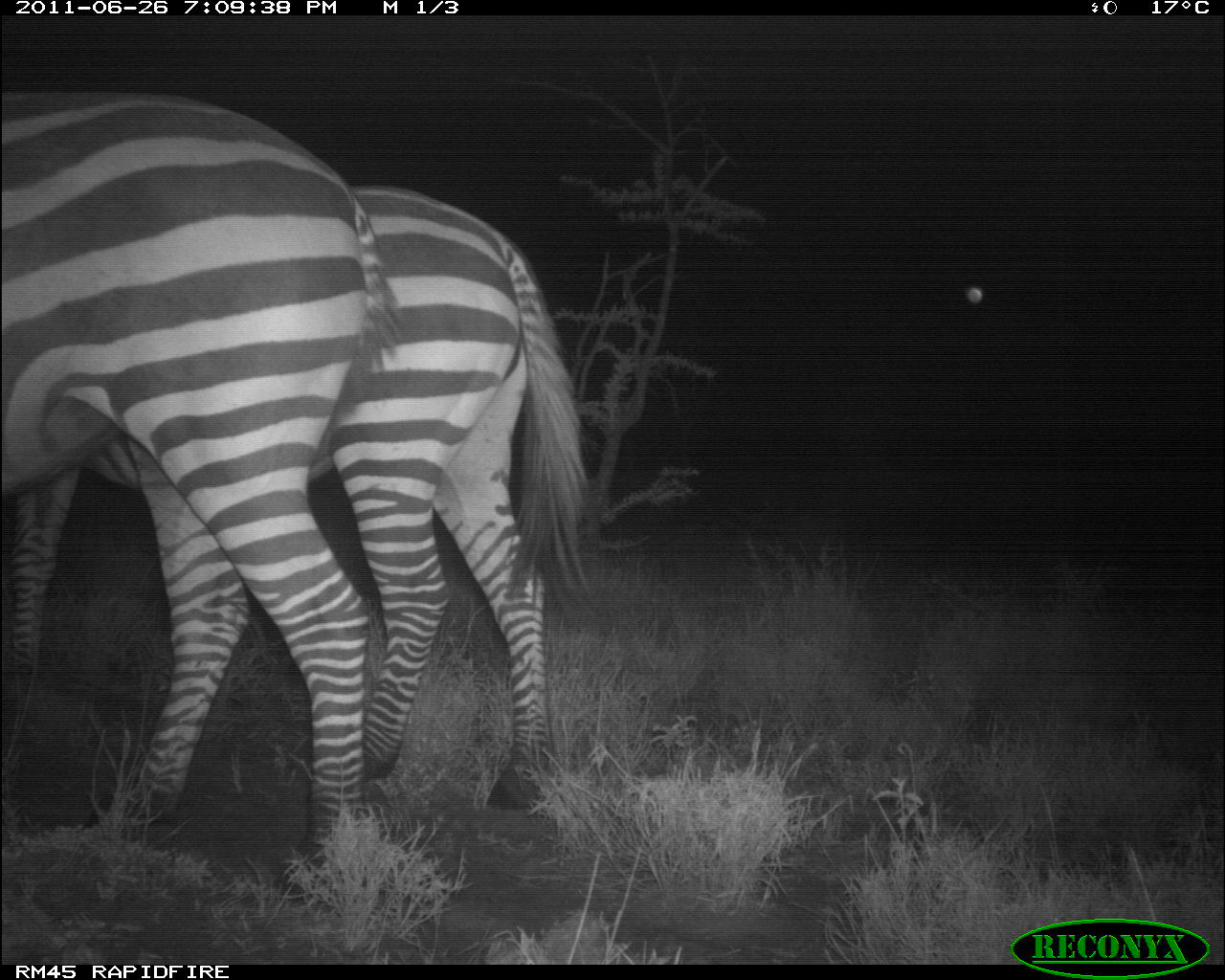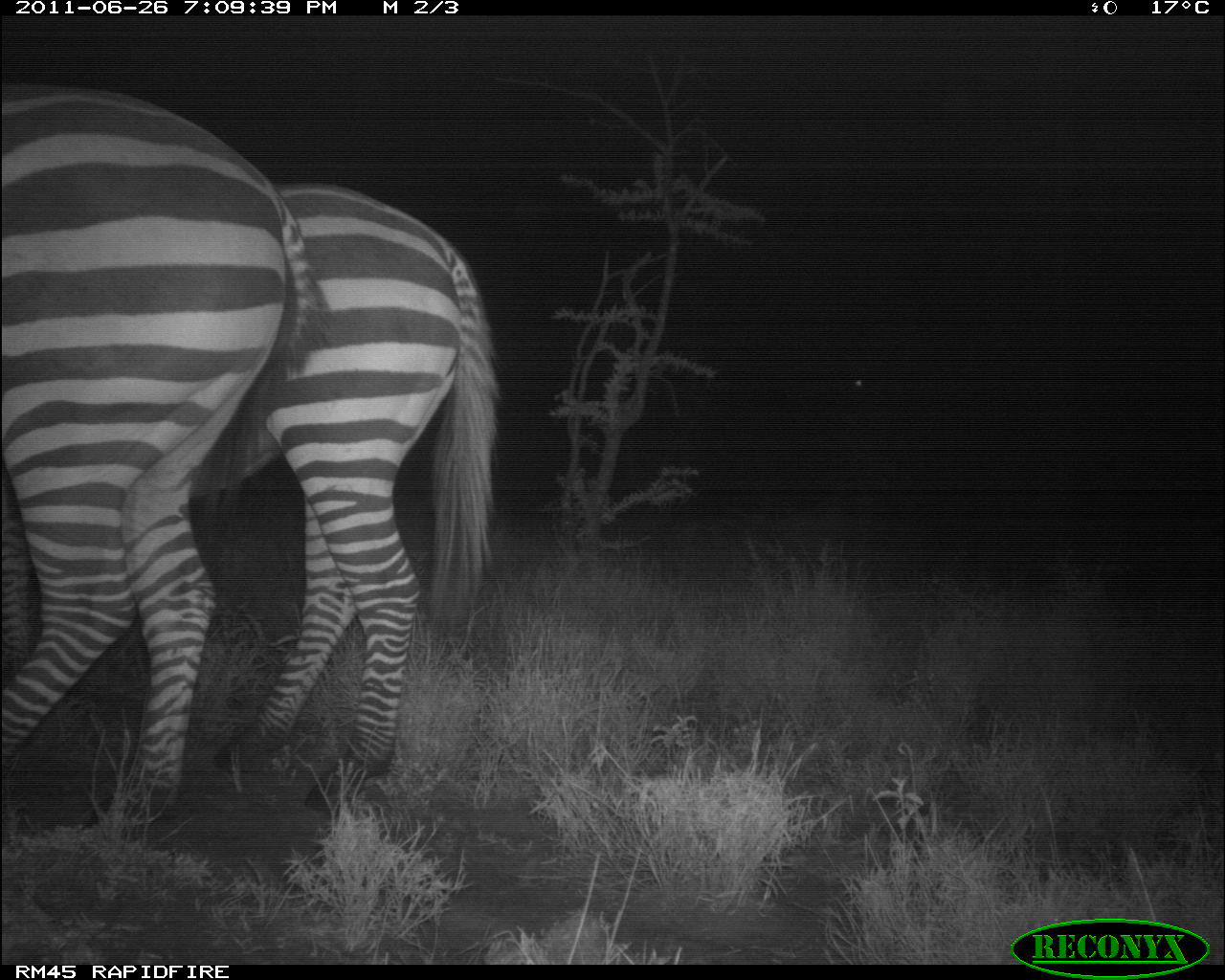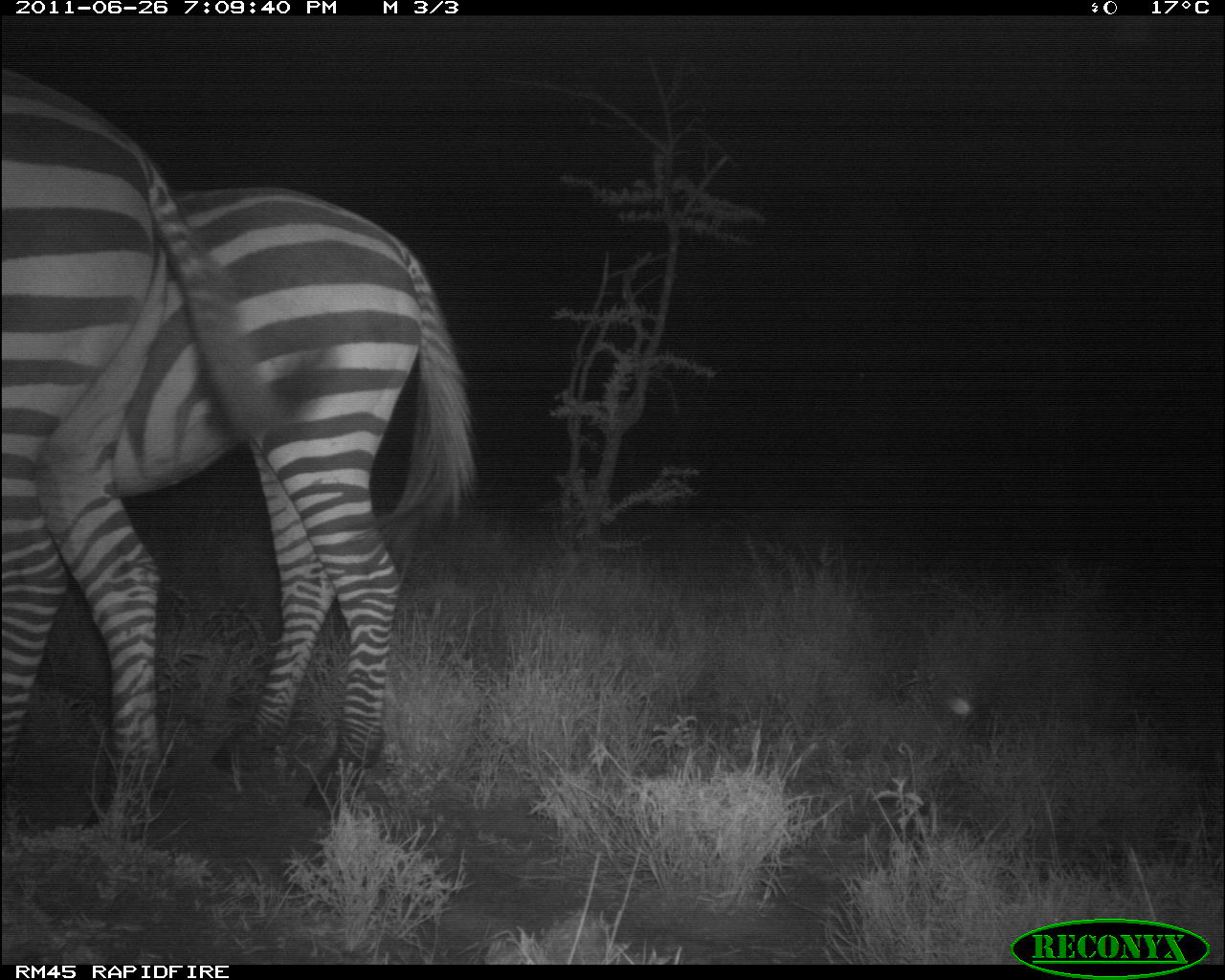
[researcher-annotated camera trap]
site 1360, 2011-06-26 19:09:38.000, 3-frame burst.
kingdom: Animalia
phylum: Chordata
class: Mammalia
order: Perissodactyla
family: Equidae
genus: Equus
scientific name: Equus quagga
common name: plains zebra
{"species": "Equus quagga (plains zebra)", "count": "2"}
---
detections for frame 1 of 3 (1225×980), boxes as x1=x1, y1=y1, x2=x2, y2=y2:
equus quagga: x1=0, y1=184, x2=606, y2=808; x1=0, y1=83, x2=402, y2=885